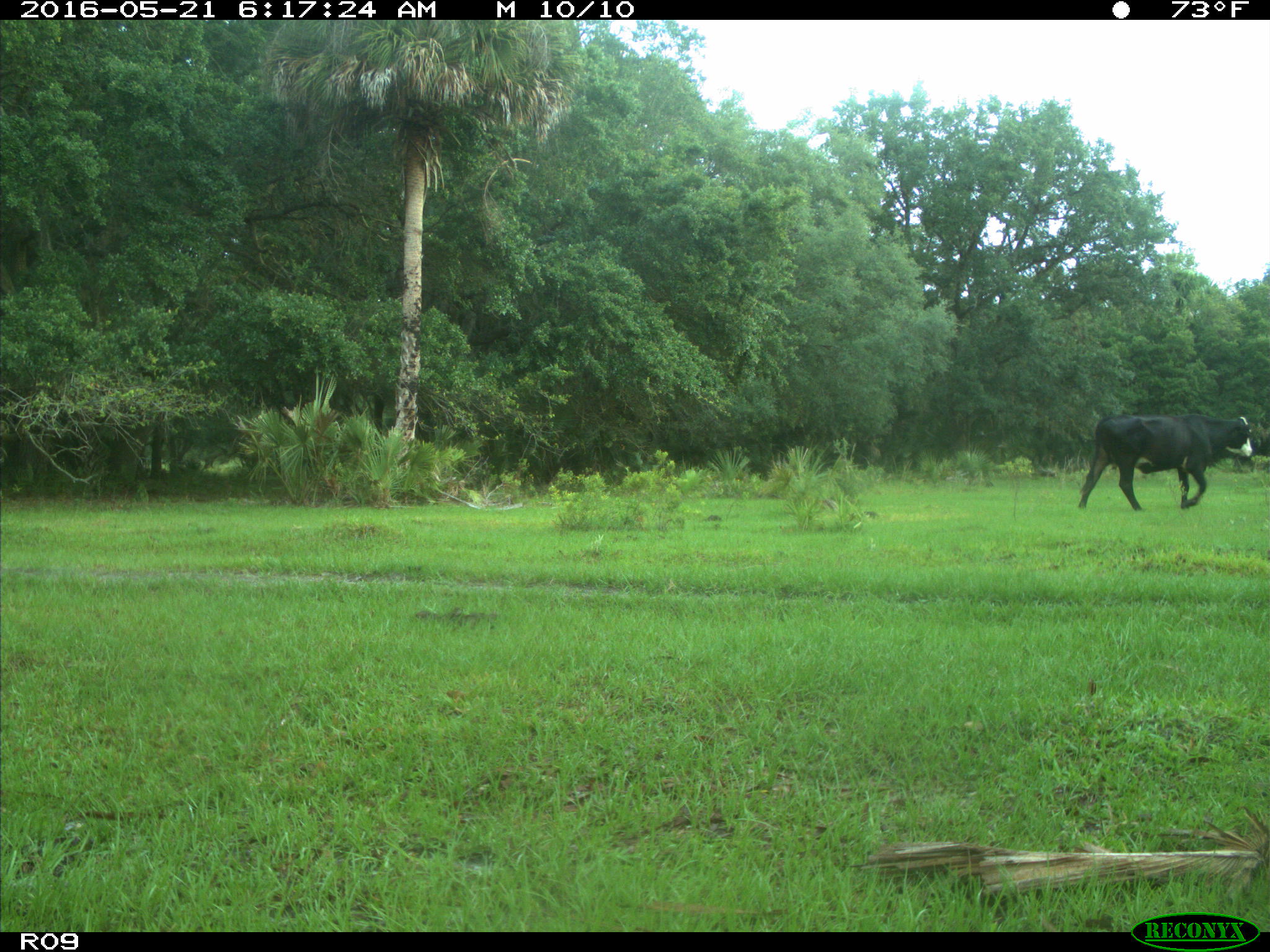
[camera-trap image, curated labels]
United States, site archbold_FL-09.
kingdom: Animalia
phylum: Chordata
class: Mammalia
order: Artiodactyla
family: Bovidae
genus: Bos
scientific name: Bos taurus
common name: domestic cow